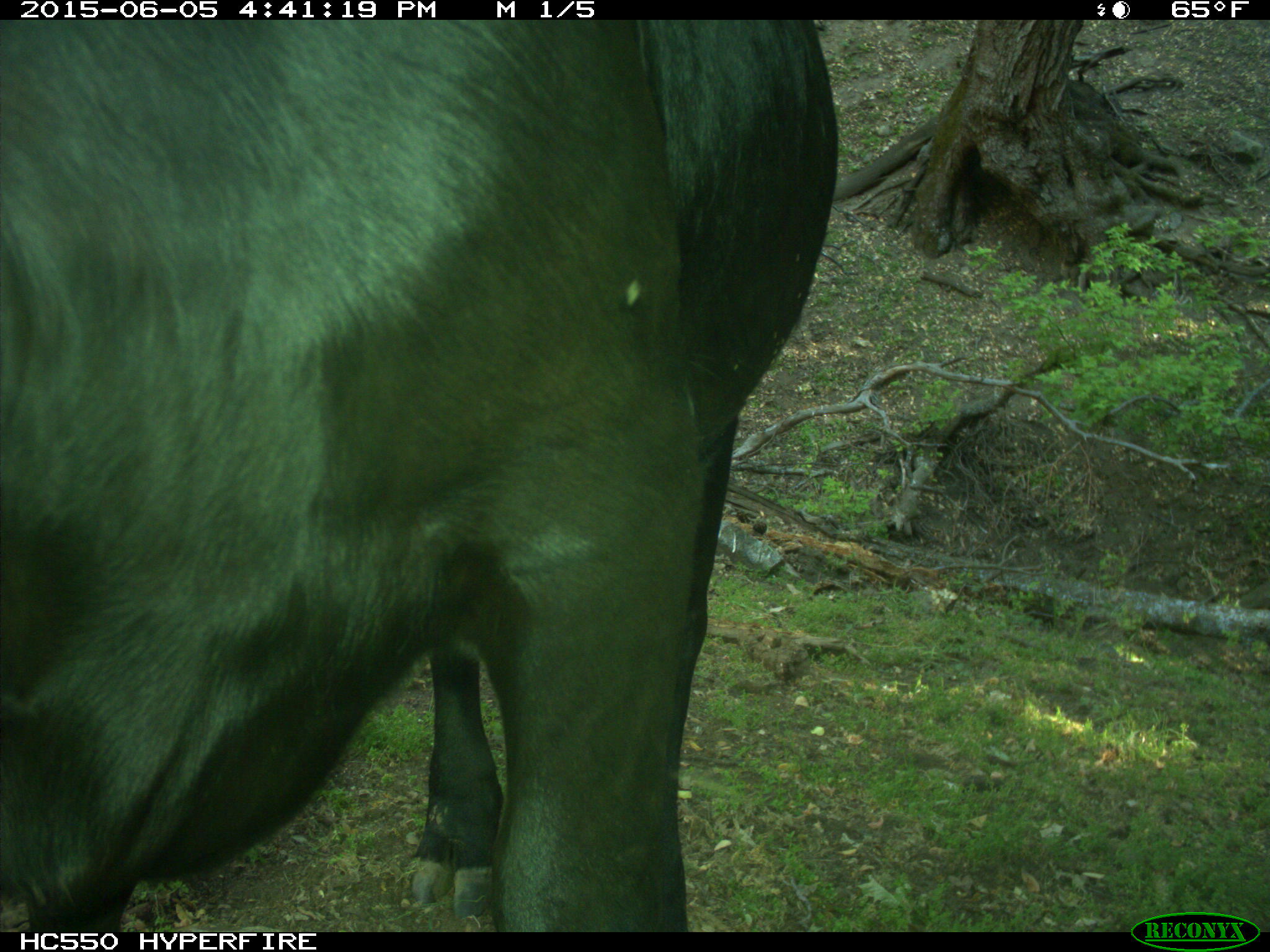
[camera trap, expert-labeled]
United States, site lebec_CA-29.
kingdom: Animalia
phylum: Chordata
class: Mammalia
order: Artiodactyla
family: Bovidae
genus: Bos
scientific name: Bos taurus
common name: domestic cow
Bos taurus (domestic cow).